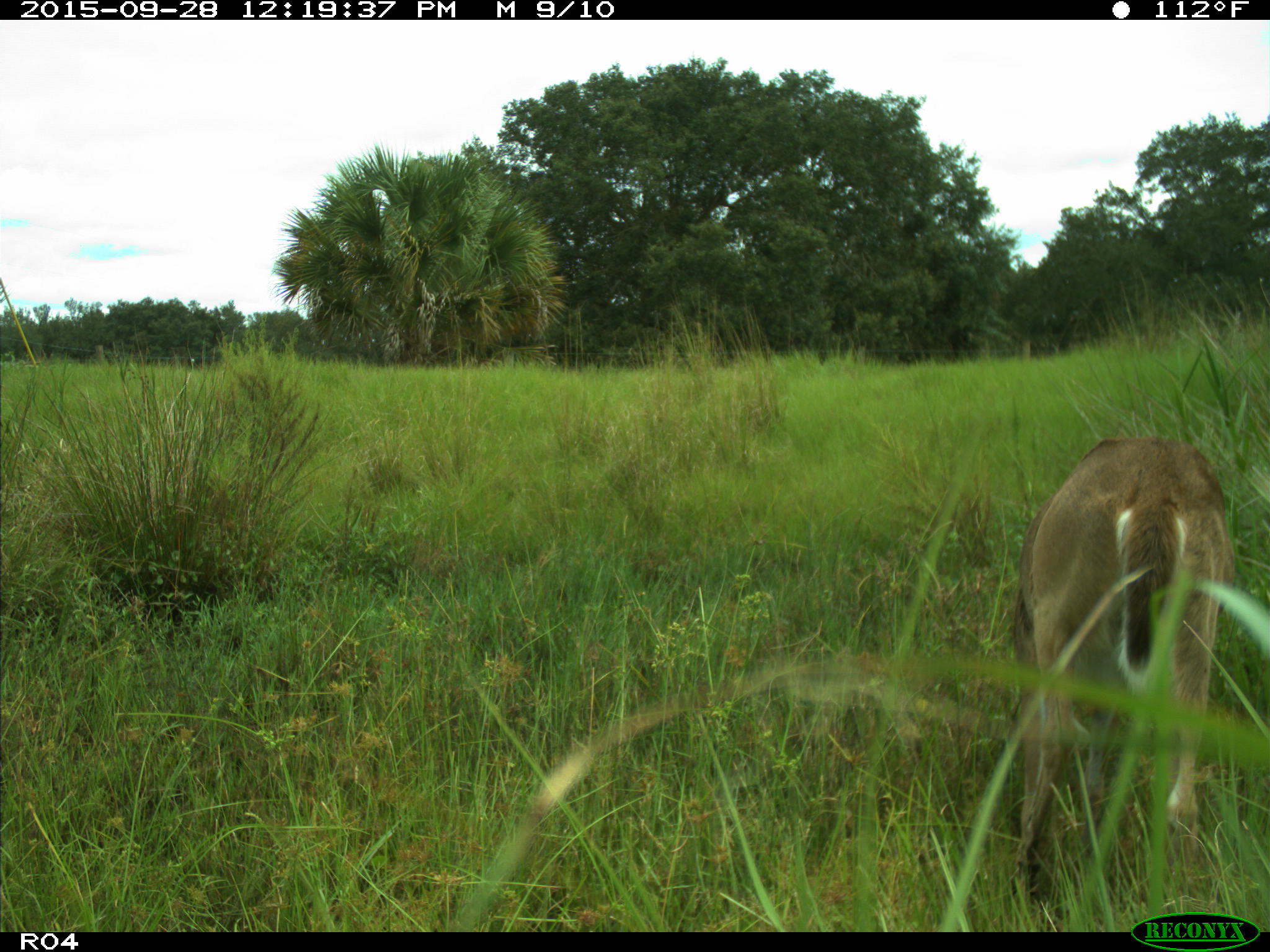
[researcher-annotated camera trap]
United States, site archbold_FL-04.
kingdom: Animalia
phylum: Chordata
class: Mammalia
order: Artiodactyla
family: Cervidae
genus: Odocoileus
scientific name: Odocoileus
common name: deer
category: unidentified deer